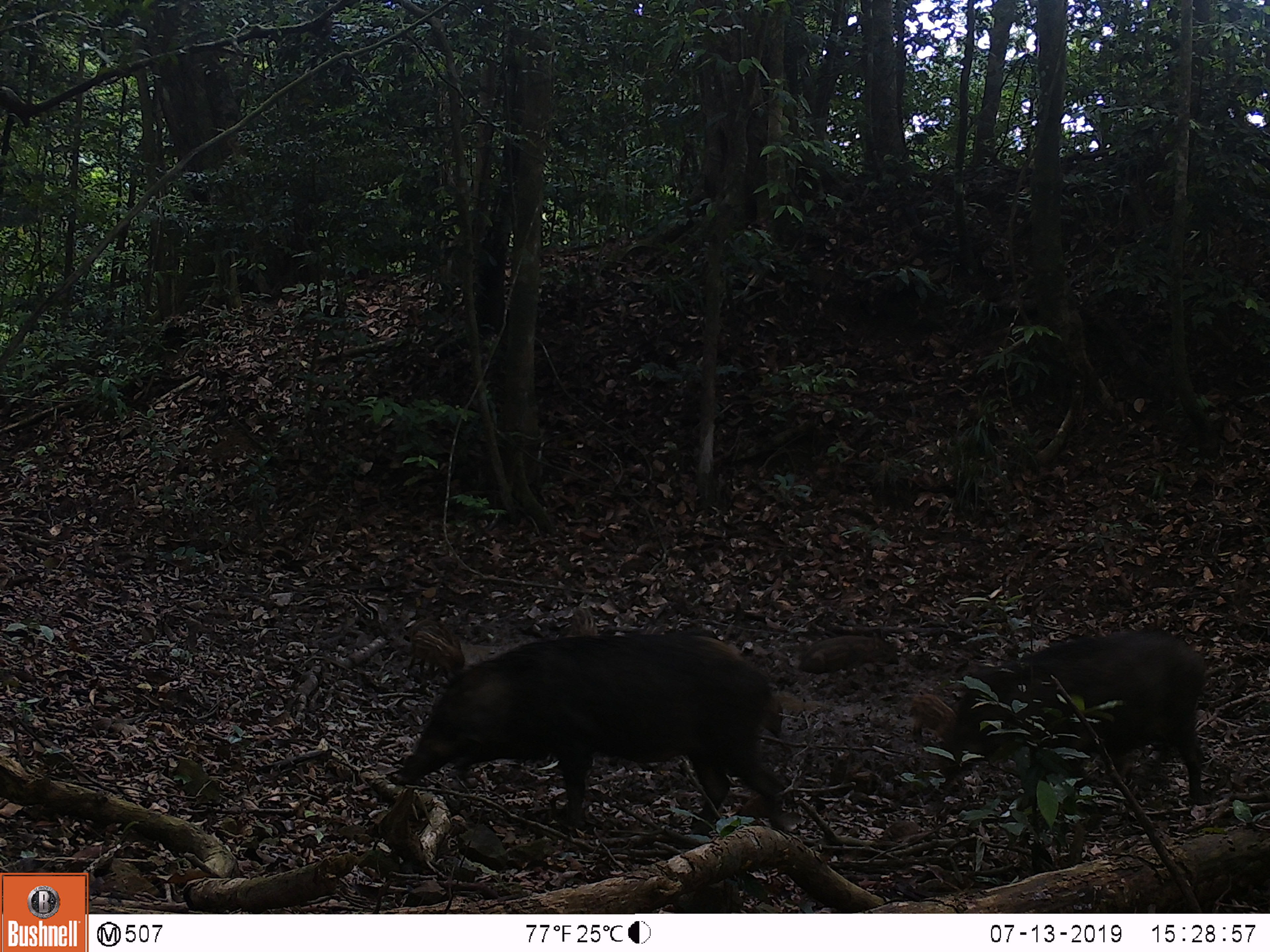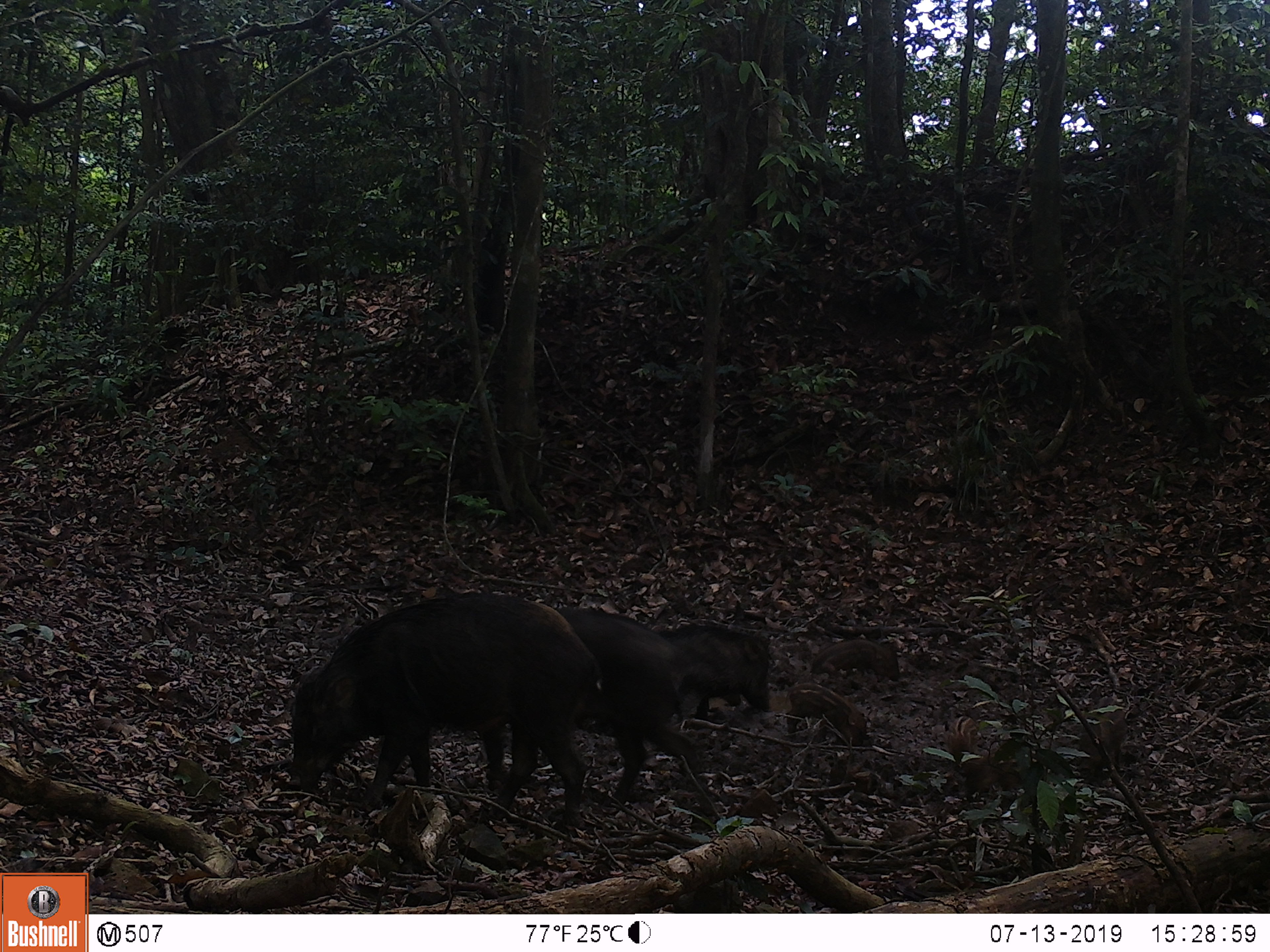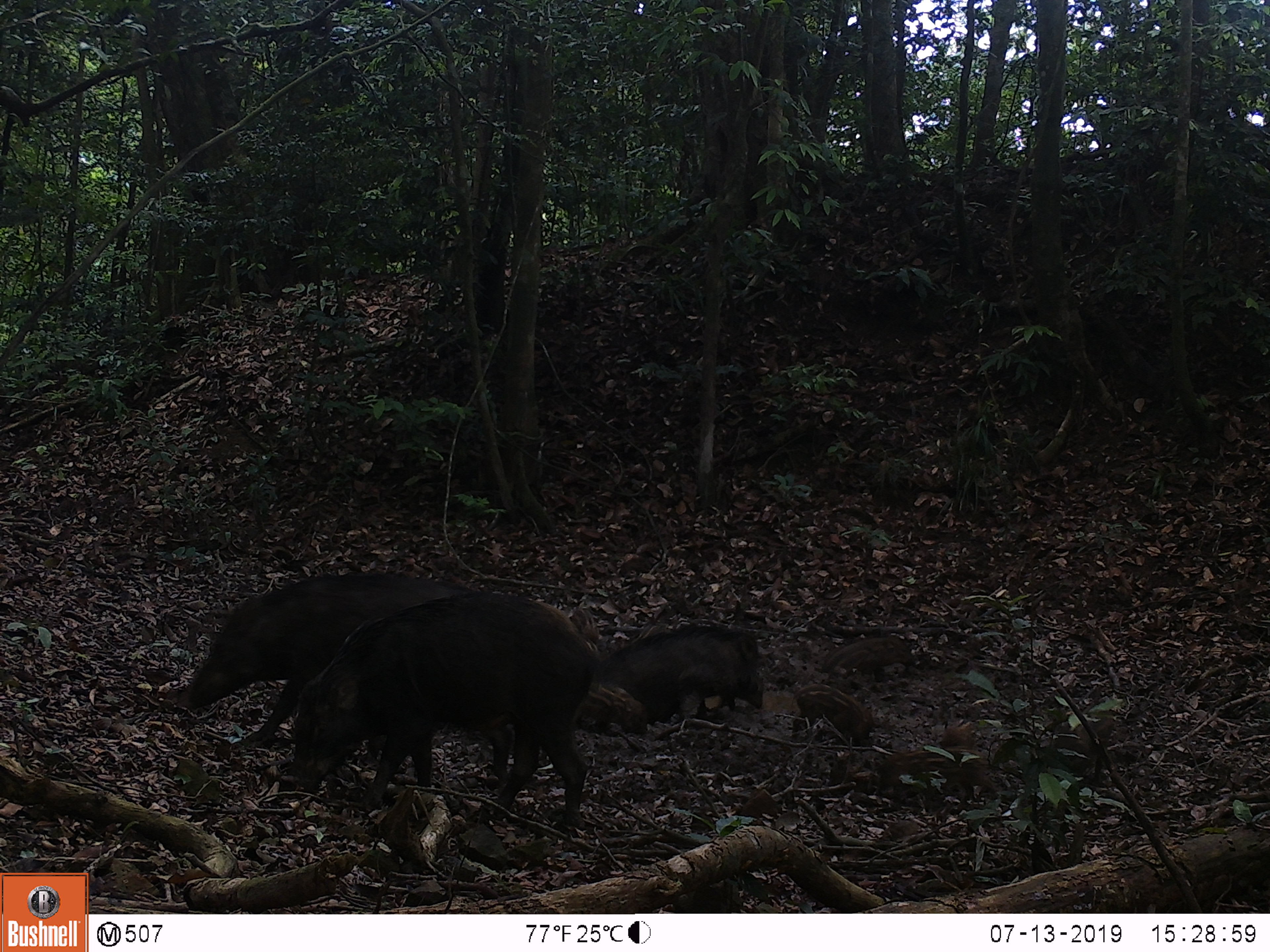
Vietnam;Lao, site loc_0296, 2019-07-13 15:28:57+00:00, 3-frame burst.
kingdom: Animalia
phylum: Chordata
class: Mammalia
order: Artiodactyla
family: Suidae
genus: Sus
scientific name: Sus scrofa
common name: eurasian wild pig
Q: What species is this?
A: Eurasian wild pig (Sus scrofa).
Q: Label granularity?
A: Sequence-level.